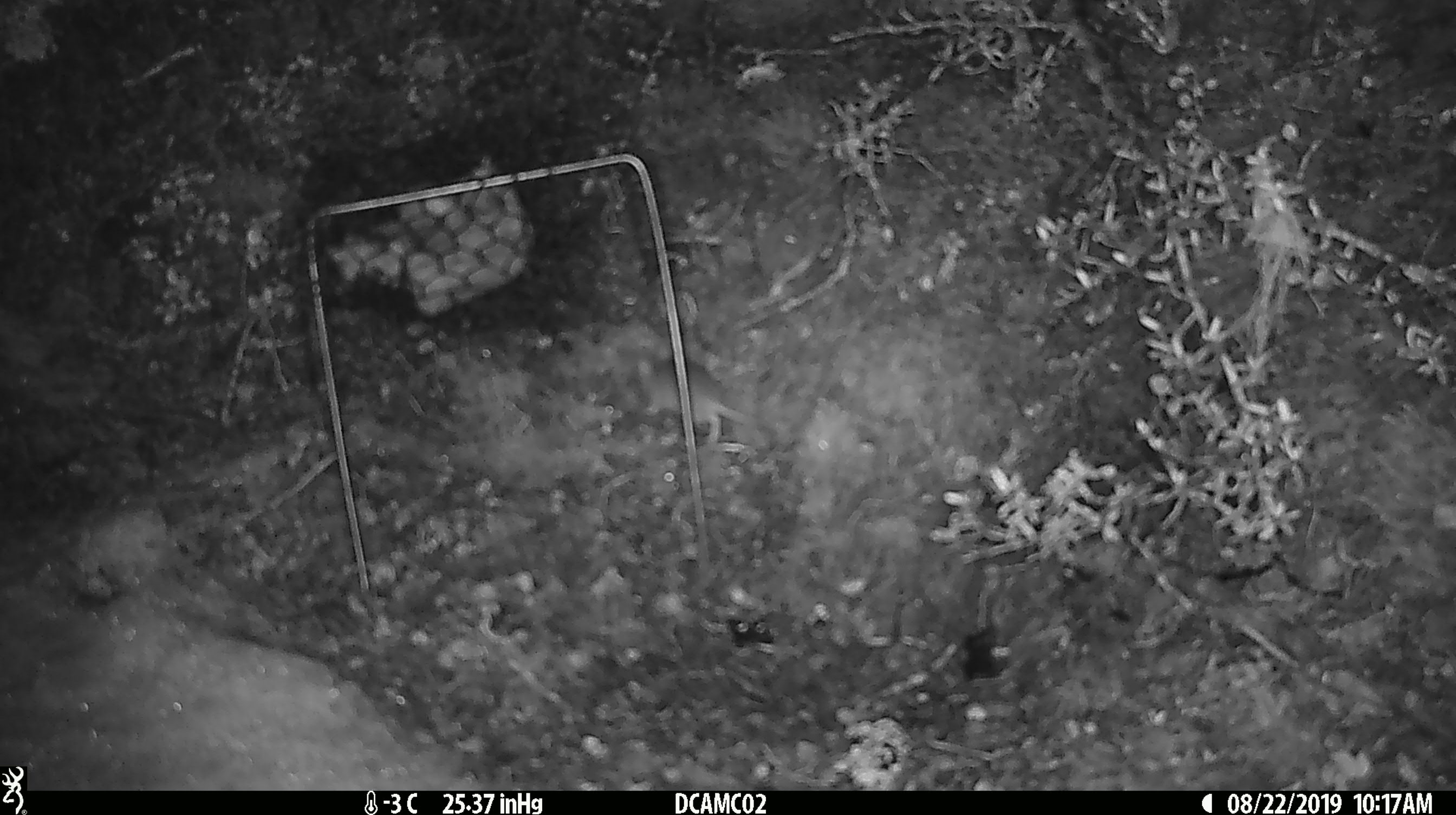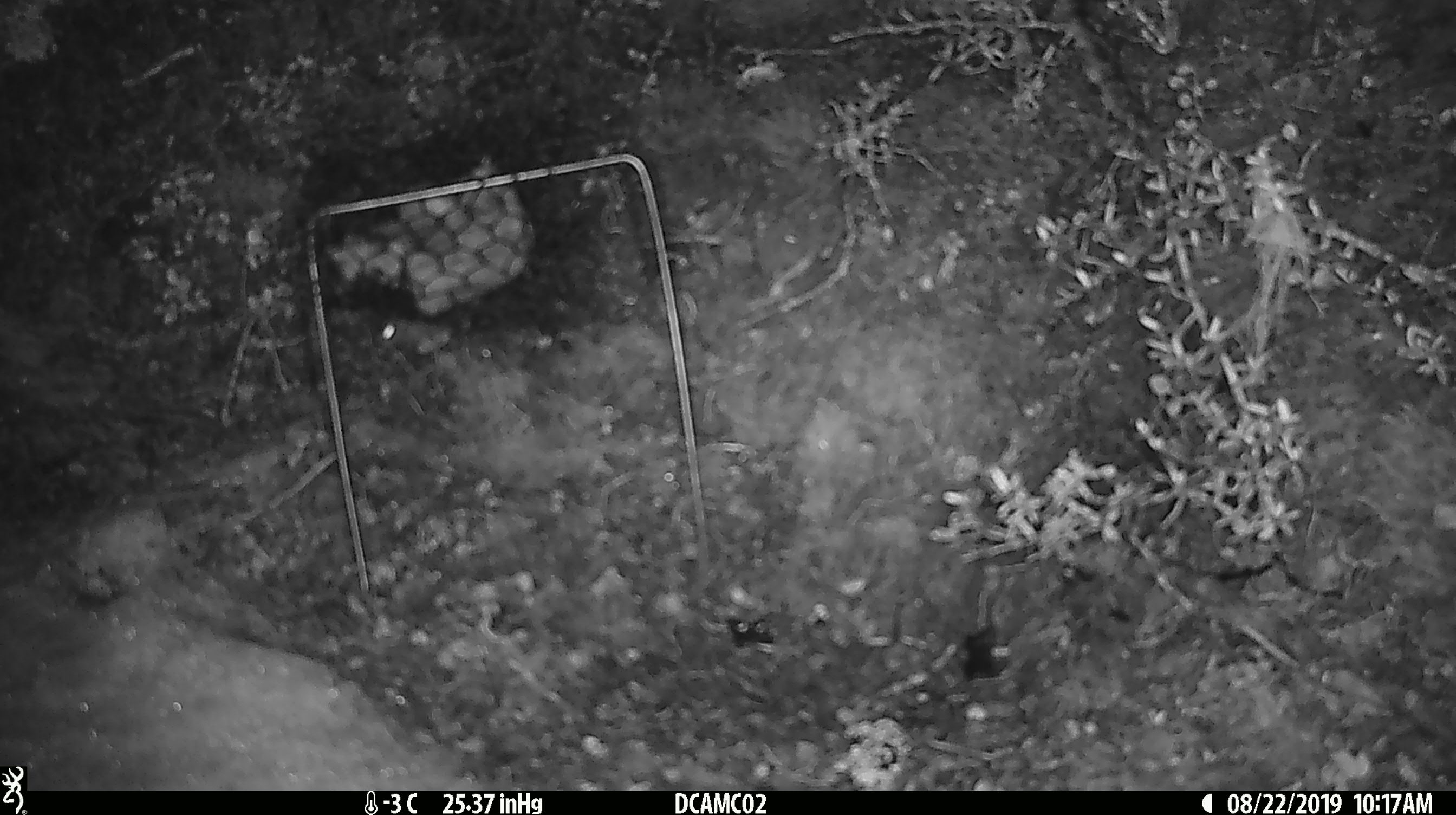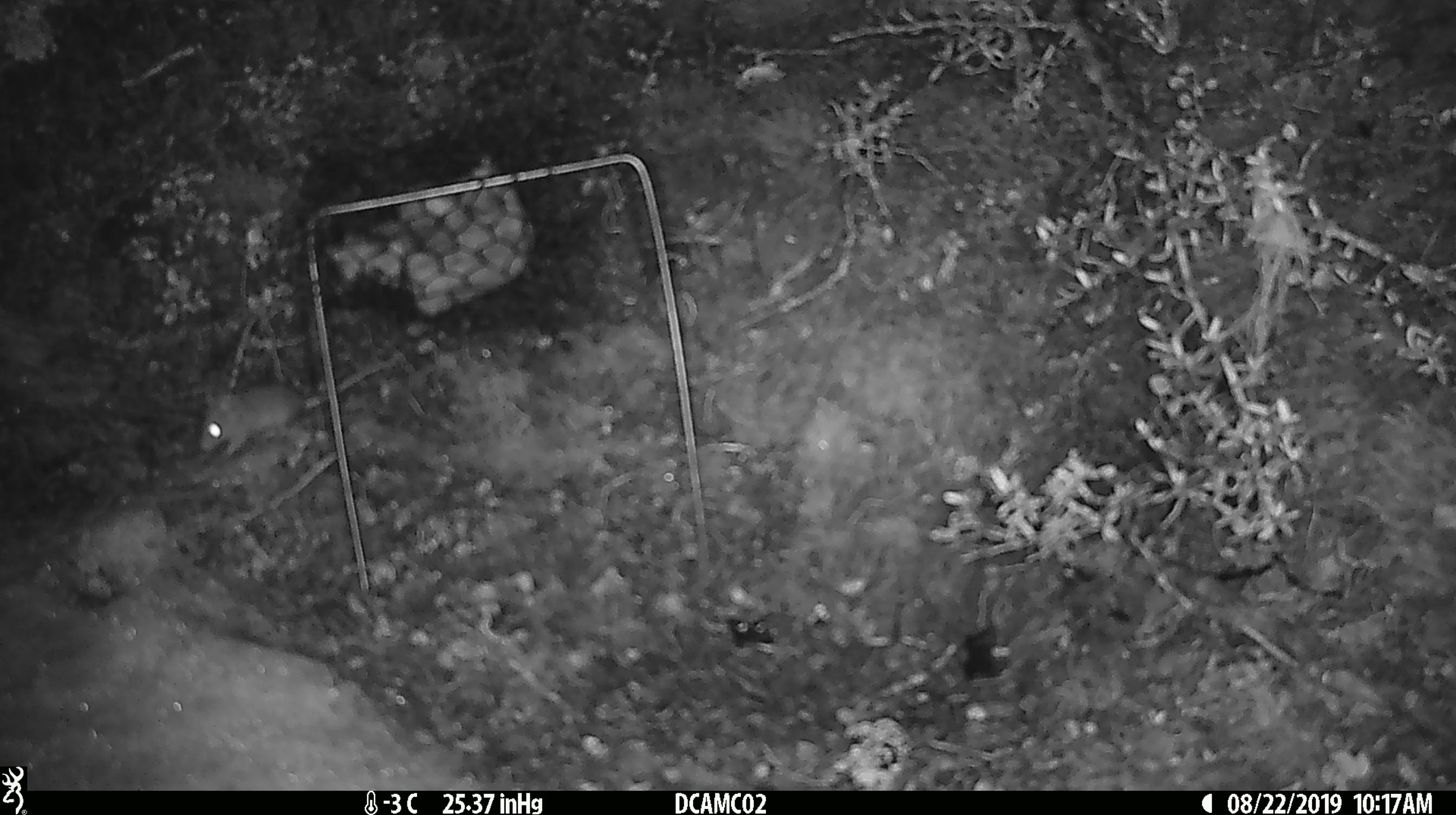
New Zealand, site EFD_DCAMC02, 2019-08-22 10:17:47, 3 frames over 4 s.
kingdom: Animalia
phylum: Chordata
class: Mammalia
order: Rodentia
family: Muridae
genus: Mus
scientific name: Mus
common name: mouse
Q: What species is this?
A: Mouse (Mus).